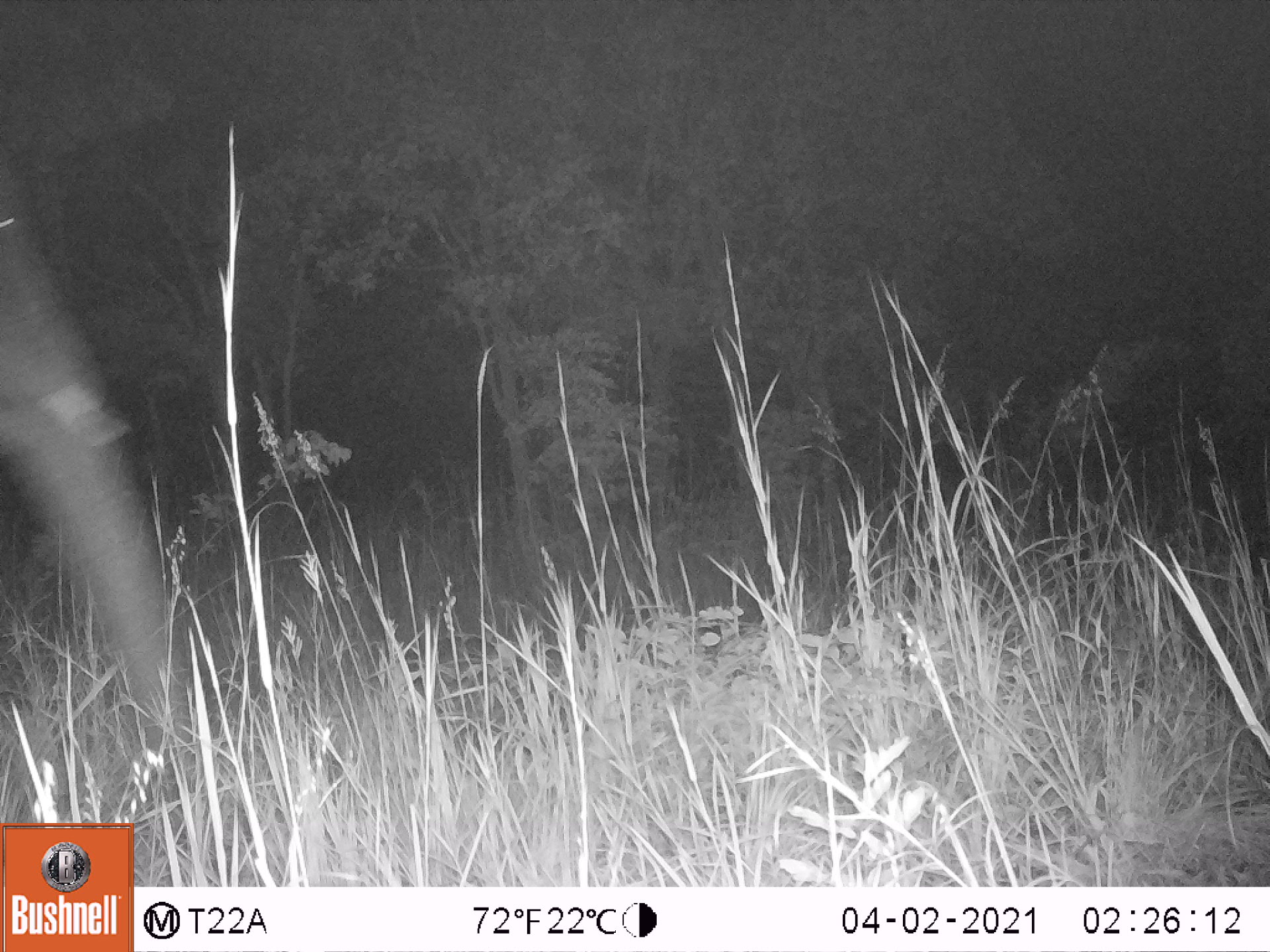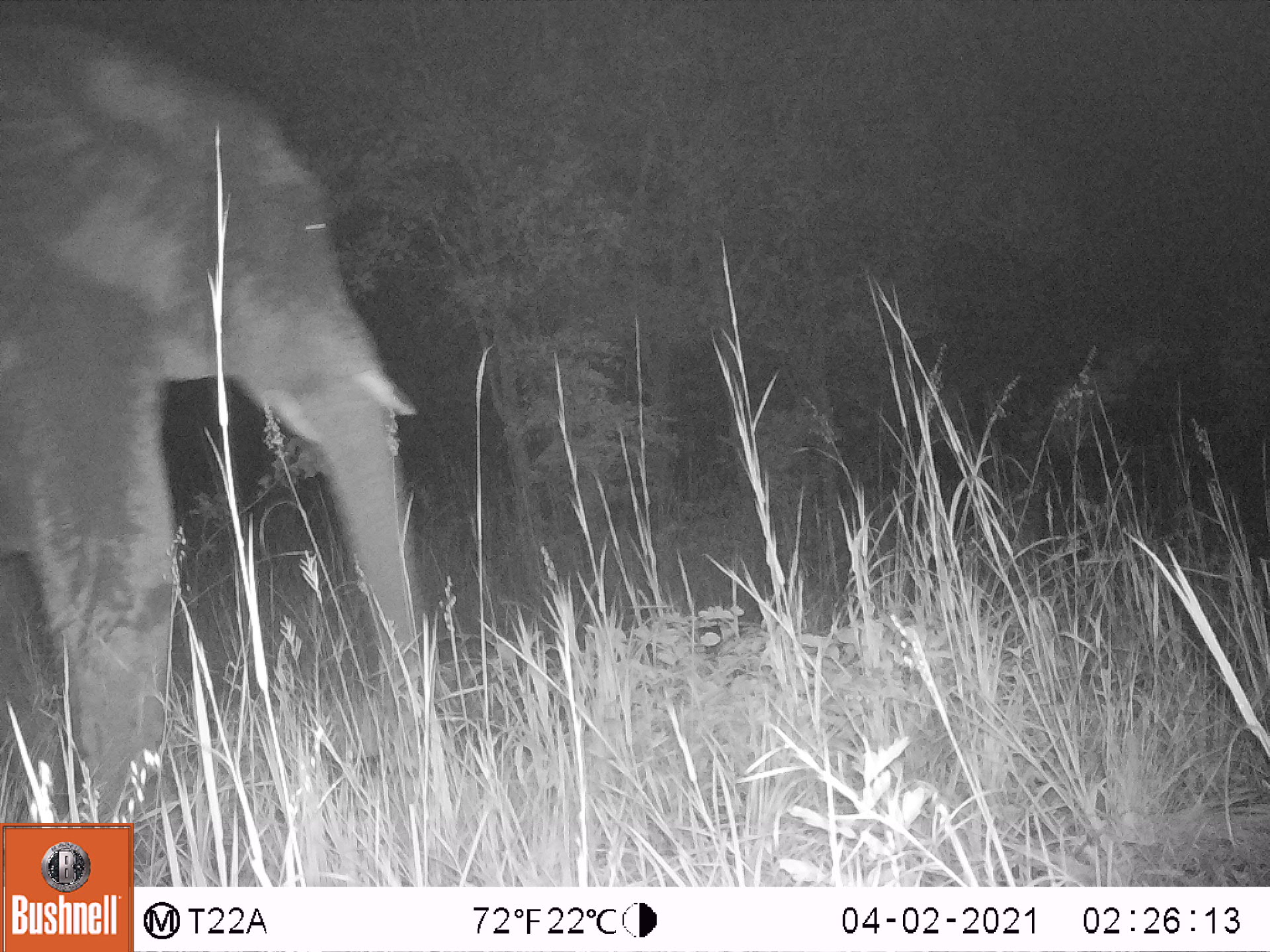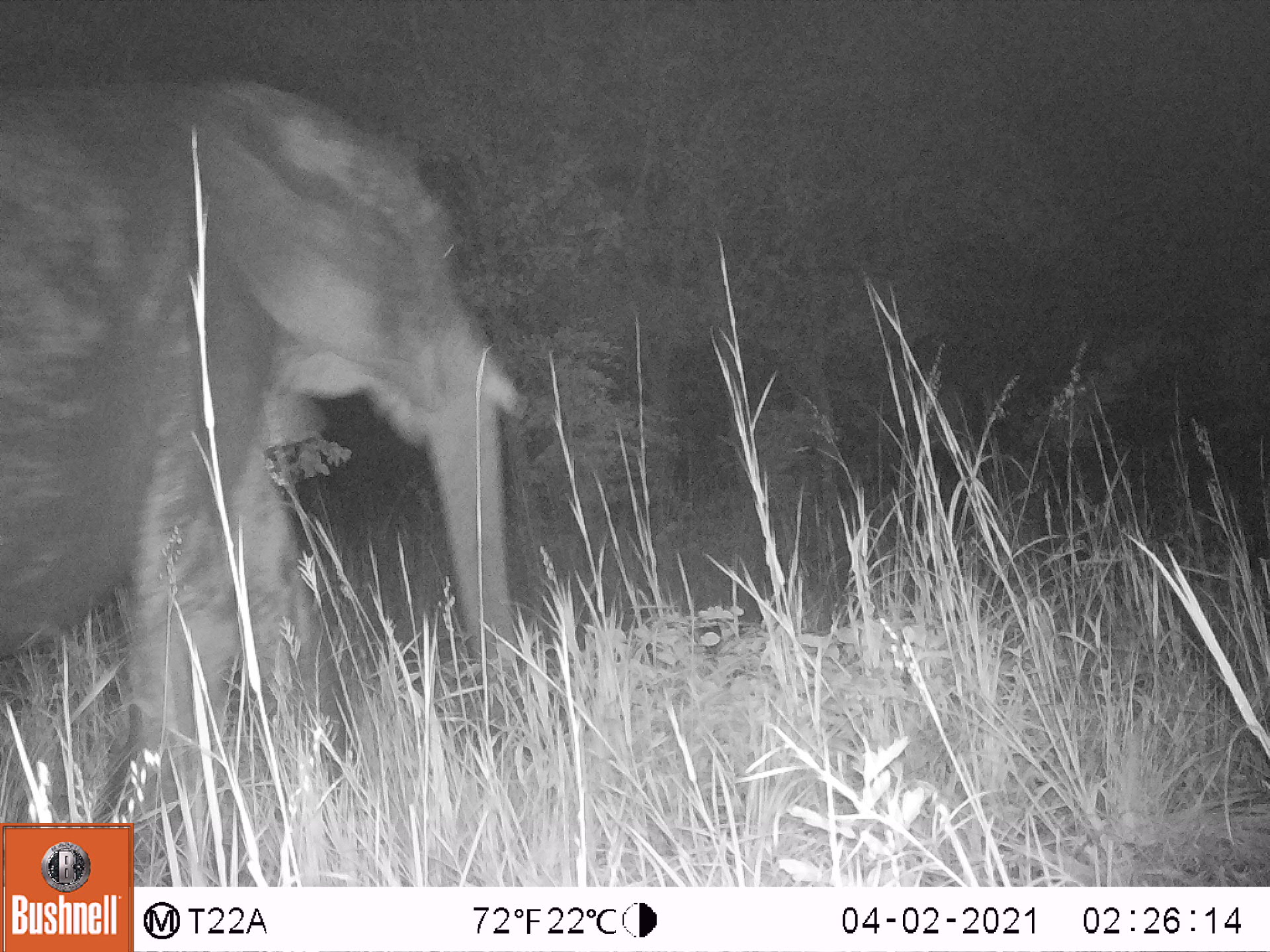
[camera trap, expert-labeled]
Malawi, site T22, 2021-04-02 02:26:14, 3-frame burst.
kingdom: Animalia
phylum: Chordata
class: Mammalia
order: Proboscidea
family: Elephantidae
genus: Loxodonta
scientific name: Loxodonta africana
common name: african savanna elephant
African savanna elephant (Loxodonta africana), count 1.